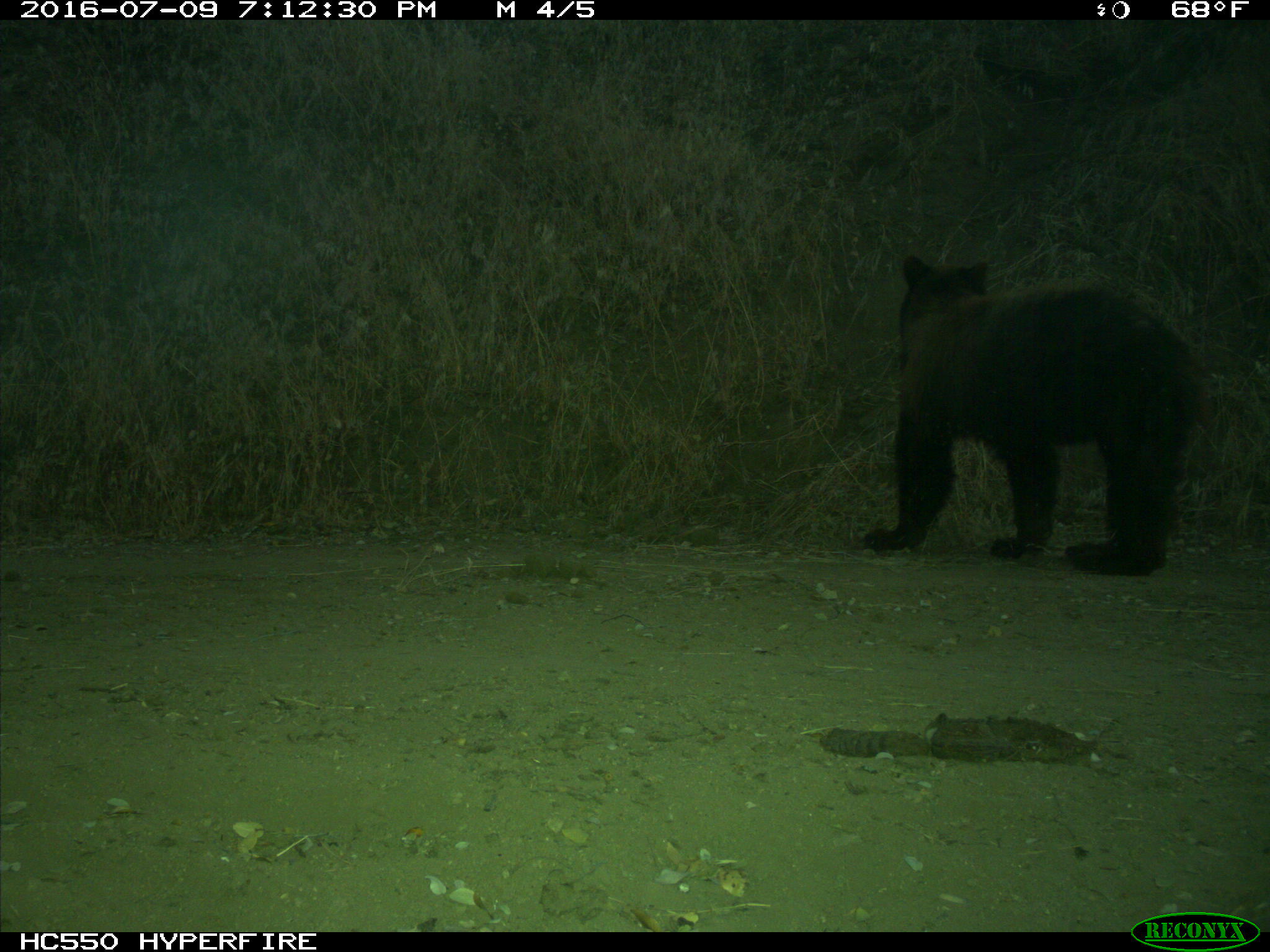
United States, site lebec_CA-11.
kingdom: Animalia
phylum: Chordata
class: Mammalia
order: Carnivora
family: Ursidae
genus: Ursus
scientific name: Ursus americanus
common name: american black bear